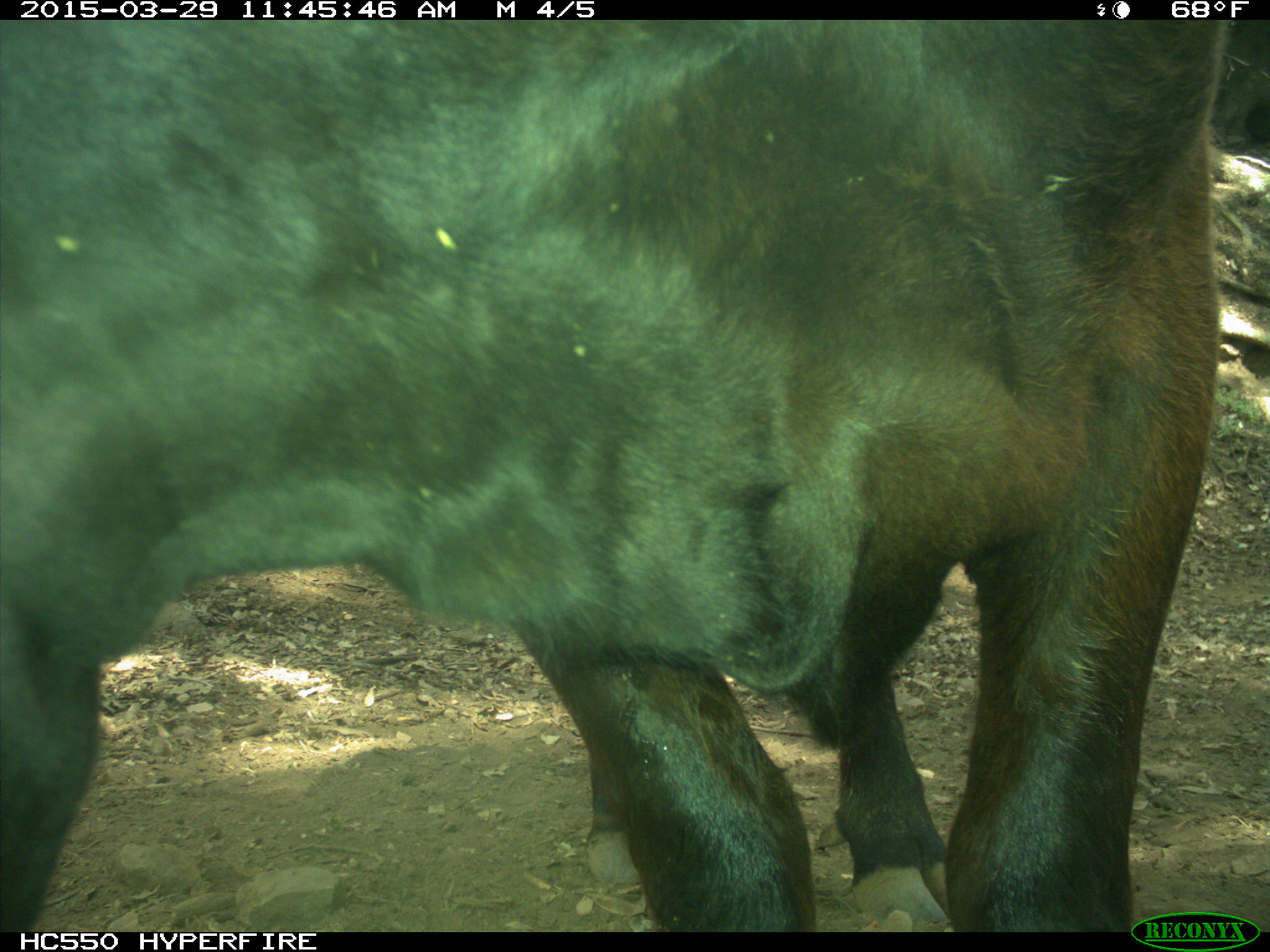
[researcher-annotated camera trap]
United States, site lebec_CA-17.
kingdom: Animalia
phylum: Chordata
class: Mammalia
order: Artiodactyla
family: Bovidae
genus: Bos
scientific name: Bos taurus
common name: domestic cow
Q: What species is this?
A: Bos taurus (domestic cow).